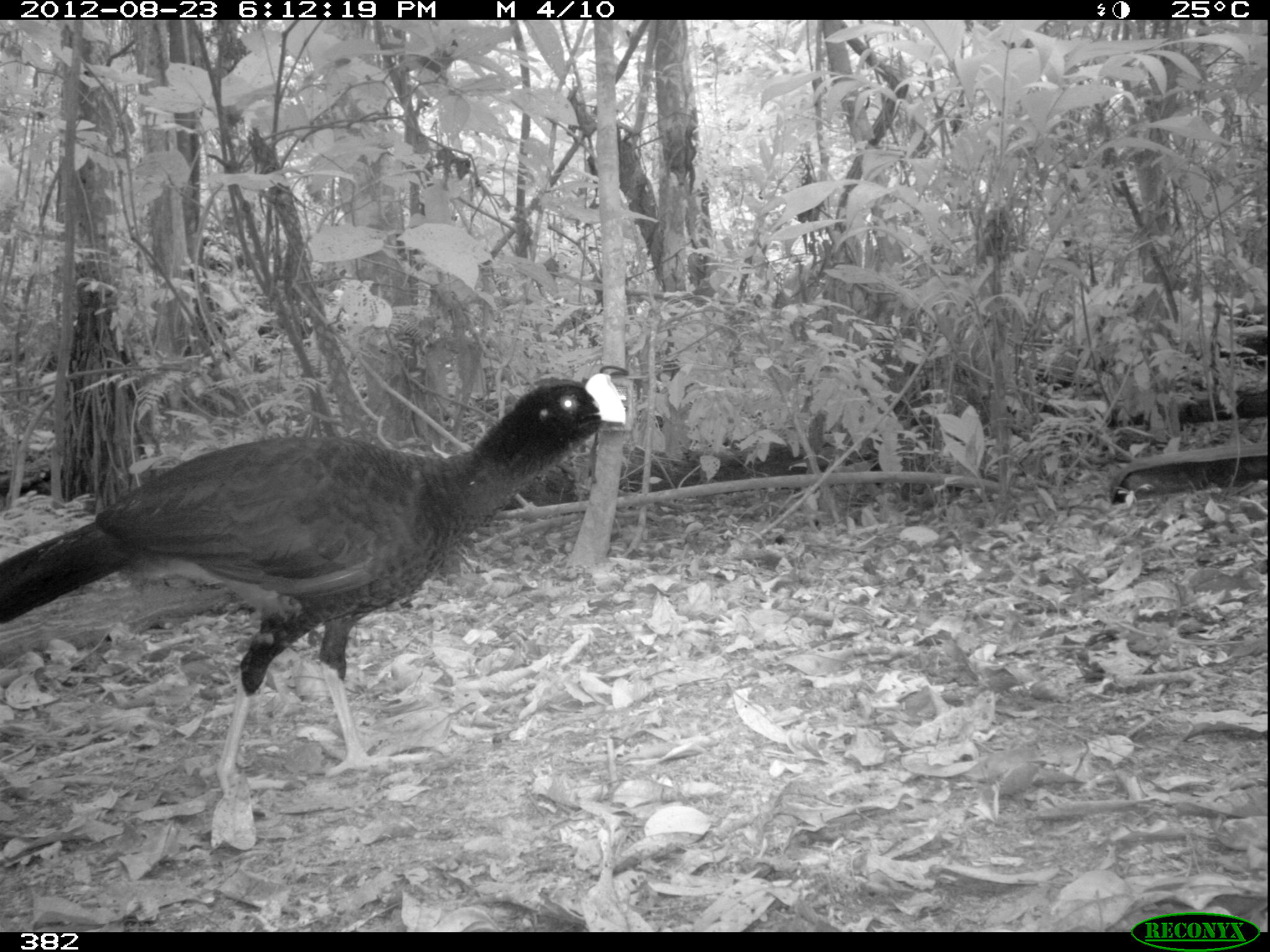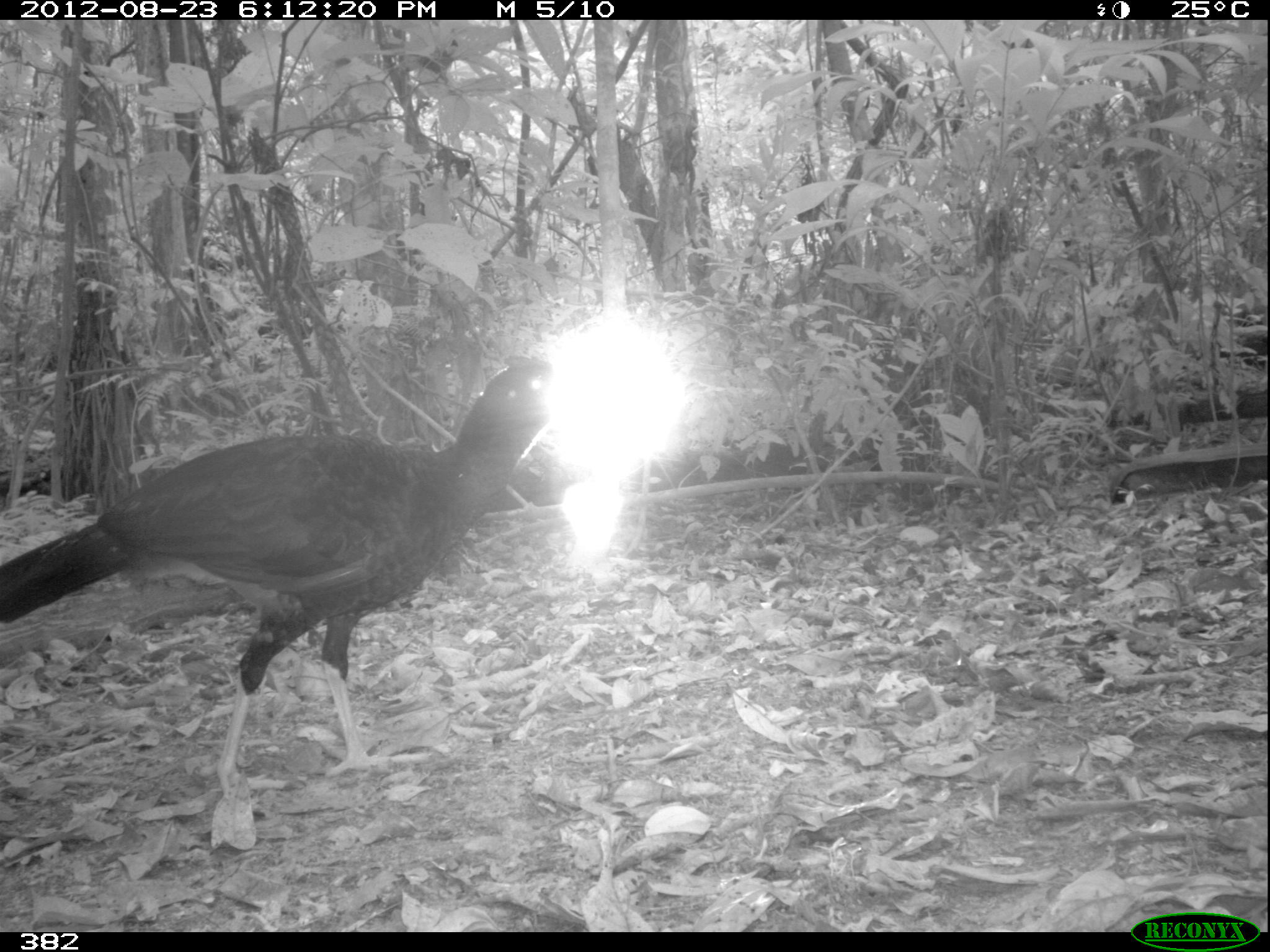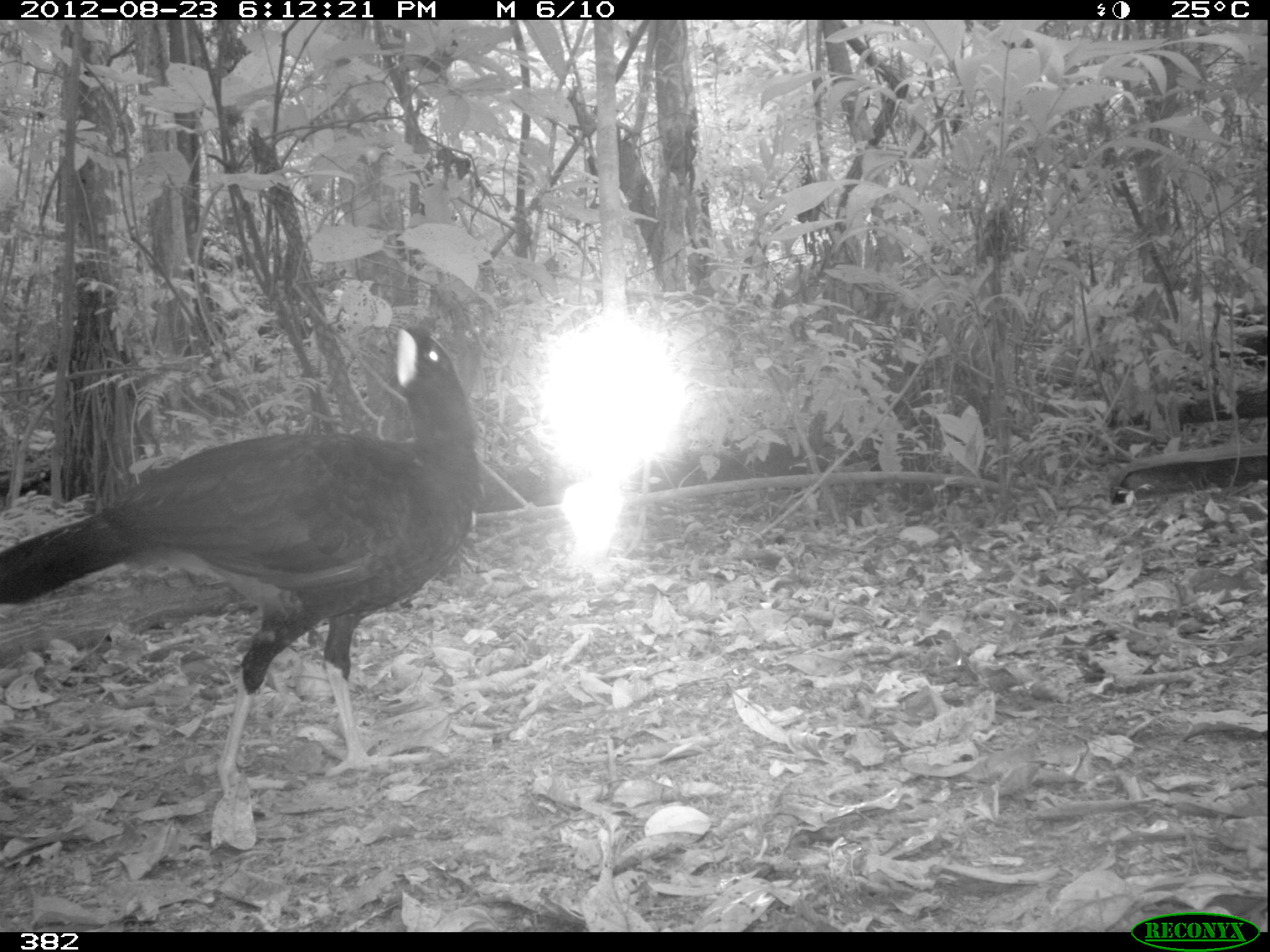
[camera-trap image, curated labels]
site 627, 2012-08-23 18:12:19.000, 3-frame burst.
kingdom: Animalia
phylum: Chordata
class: Aves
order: Galliformes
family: Cracidae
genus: Mitu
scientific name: Mitu tuberosum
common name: razor-billed curassow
Mitu tuberosum (razor-billed curassow).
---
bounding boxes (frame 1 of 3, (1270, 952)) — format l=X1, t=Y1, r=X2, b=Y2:
mitu tuberosum: l=0, t=370, r=627, b=800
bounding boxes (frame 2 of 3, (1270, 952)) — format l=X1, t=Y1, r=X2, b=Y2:
mitu tuberosum: l=0, t=354, r=598, b=798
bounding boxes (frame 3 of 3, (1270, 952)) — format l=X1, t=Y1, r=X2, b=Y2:
mitu tuberosum: l=0, t=325, r=483, b=797